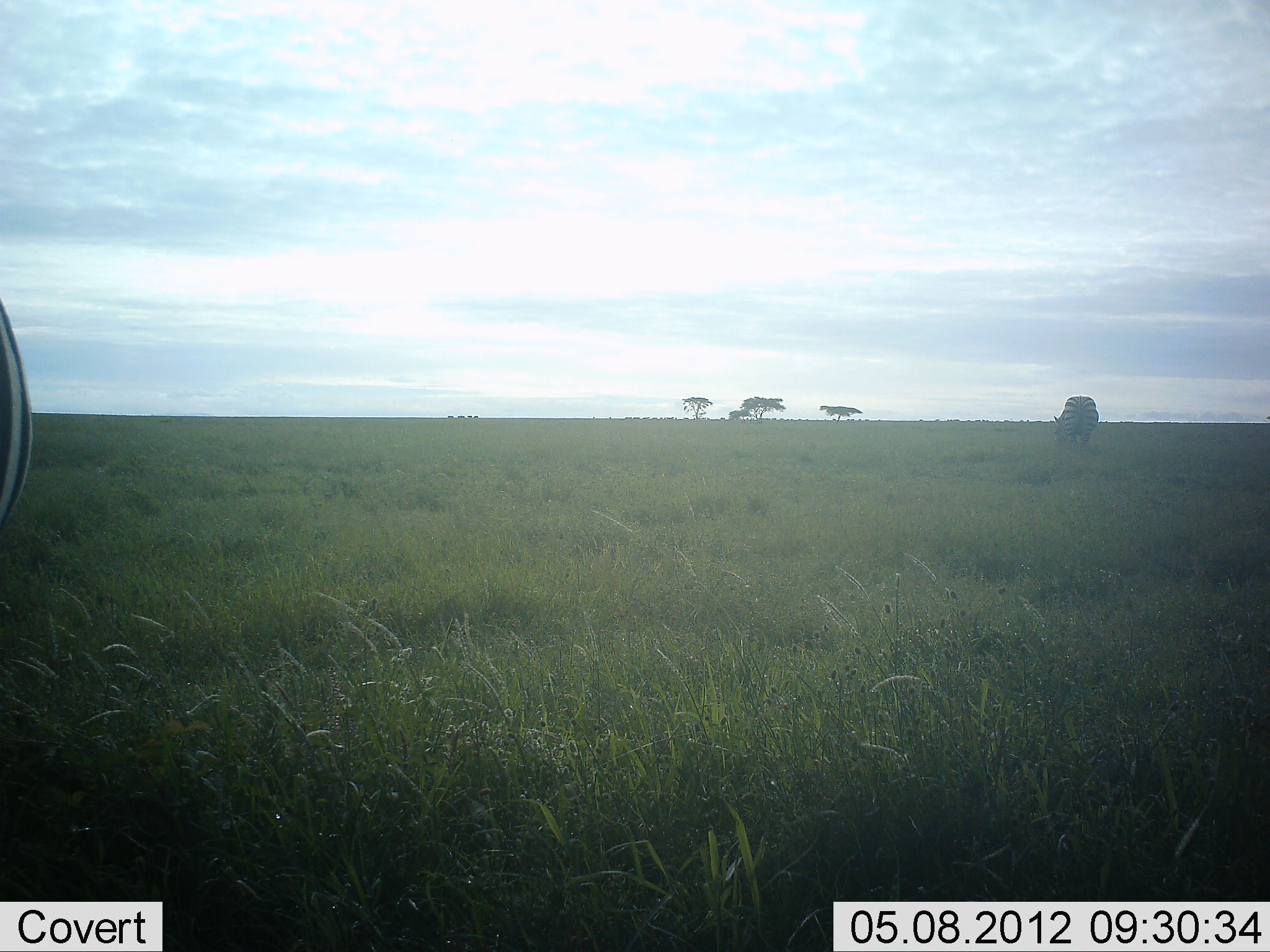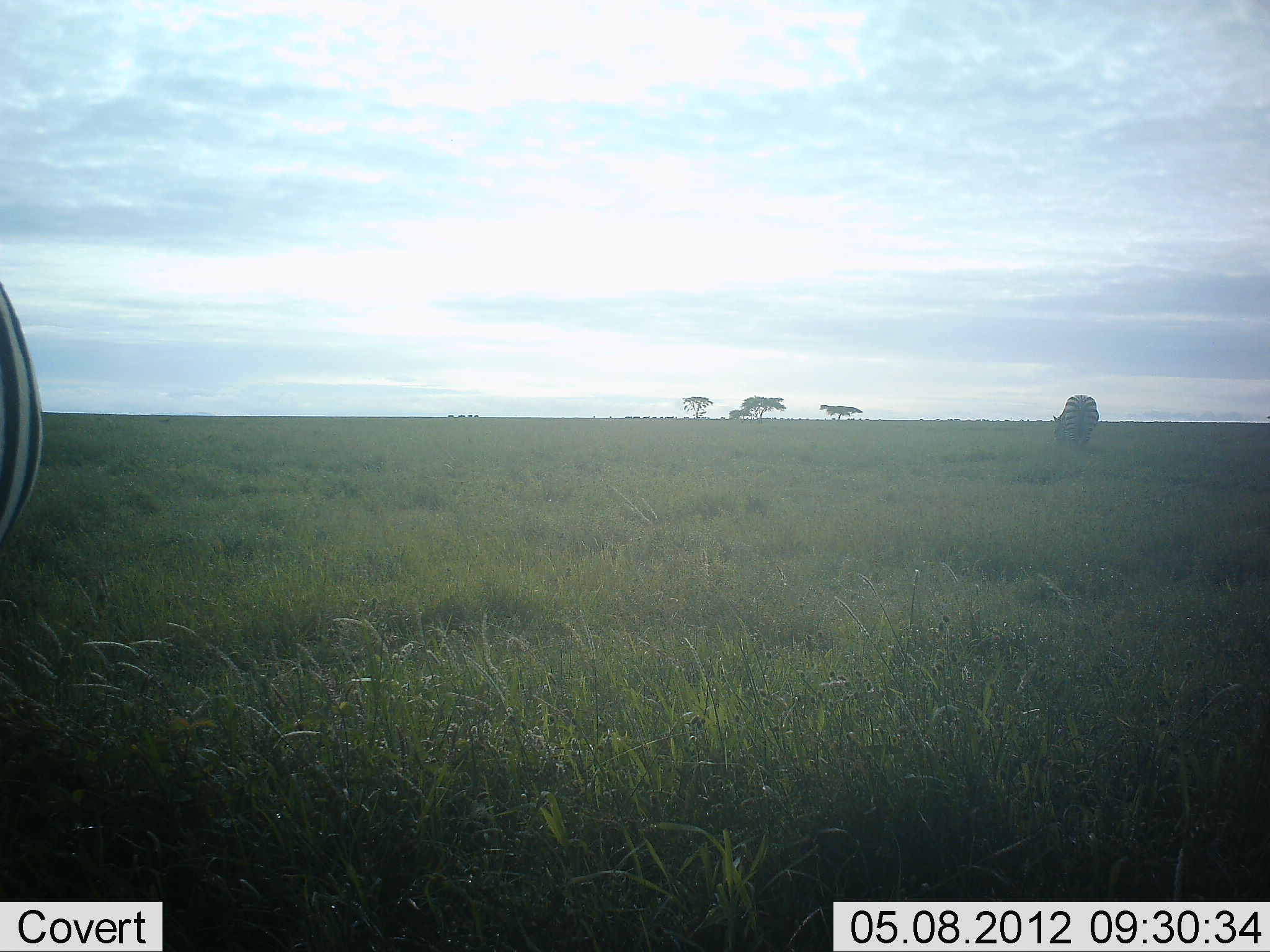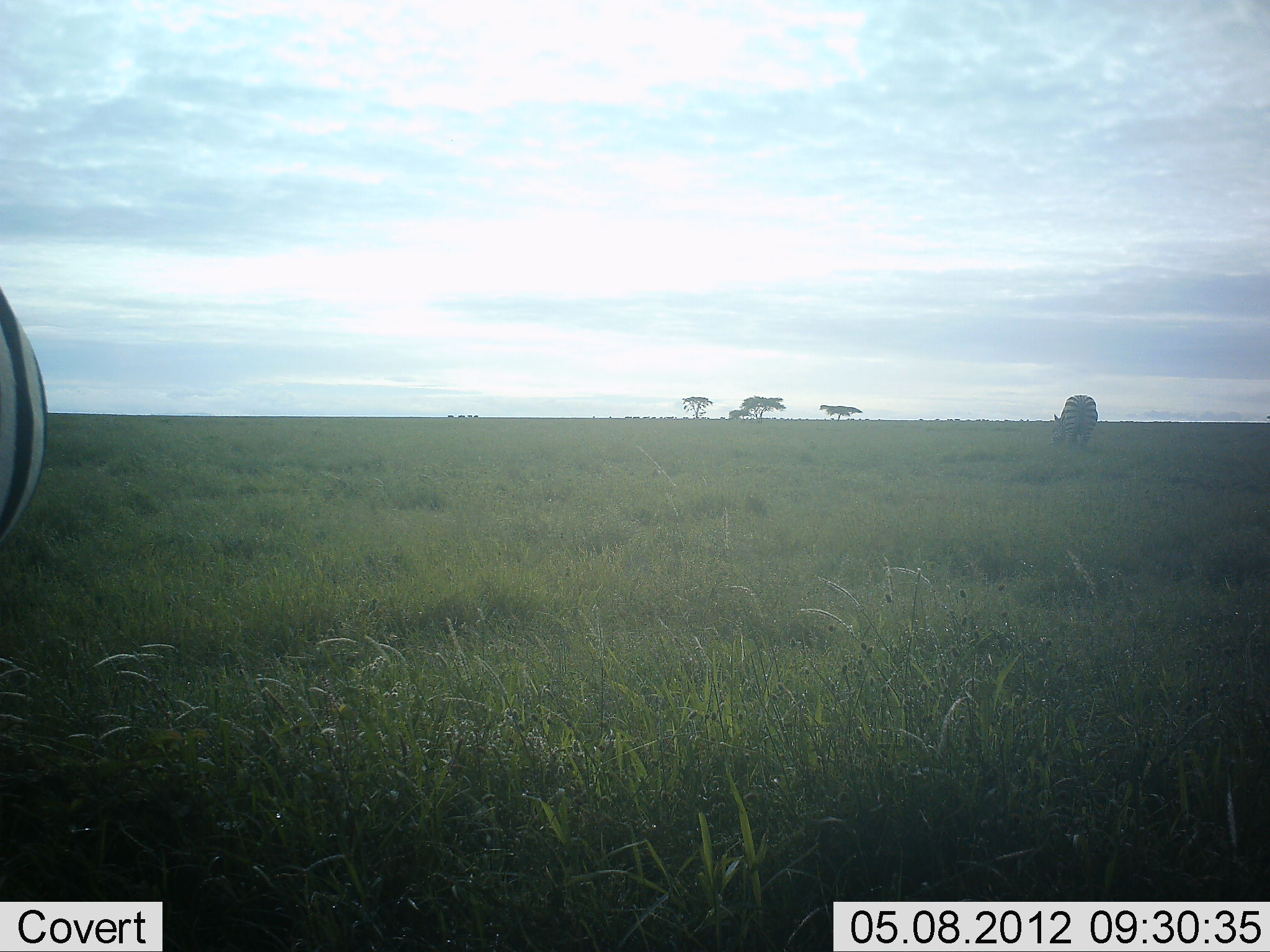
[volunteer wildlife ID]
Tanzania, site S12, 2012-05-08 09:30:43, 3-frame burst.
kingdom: Animalia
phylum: Chordata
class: Mammalia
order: Perissodactyla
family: Equidae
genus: Equus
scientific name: Equus quagga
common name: plains zebra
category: zebra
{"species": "zebra (plains zebra) (Equus quagga)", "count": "2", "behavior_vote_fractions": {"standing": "55%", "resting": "5%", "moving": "5%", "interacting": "0%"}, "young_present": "0%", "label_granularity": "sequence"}